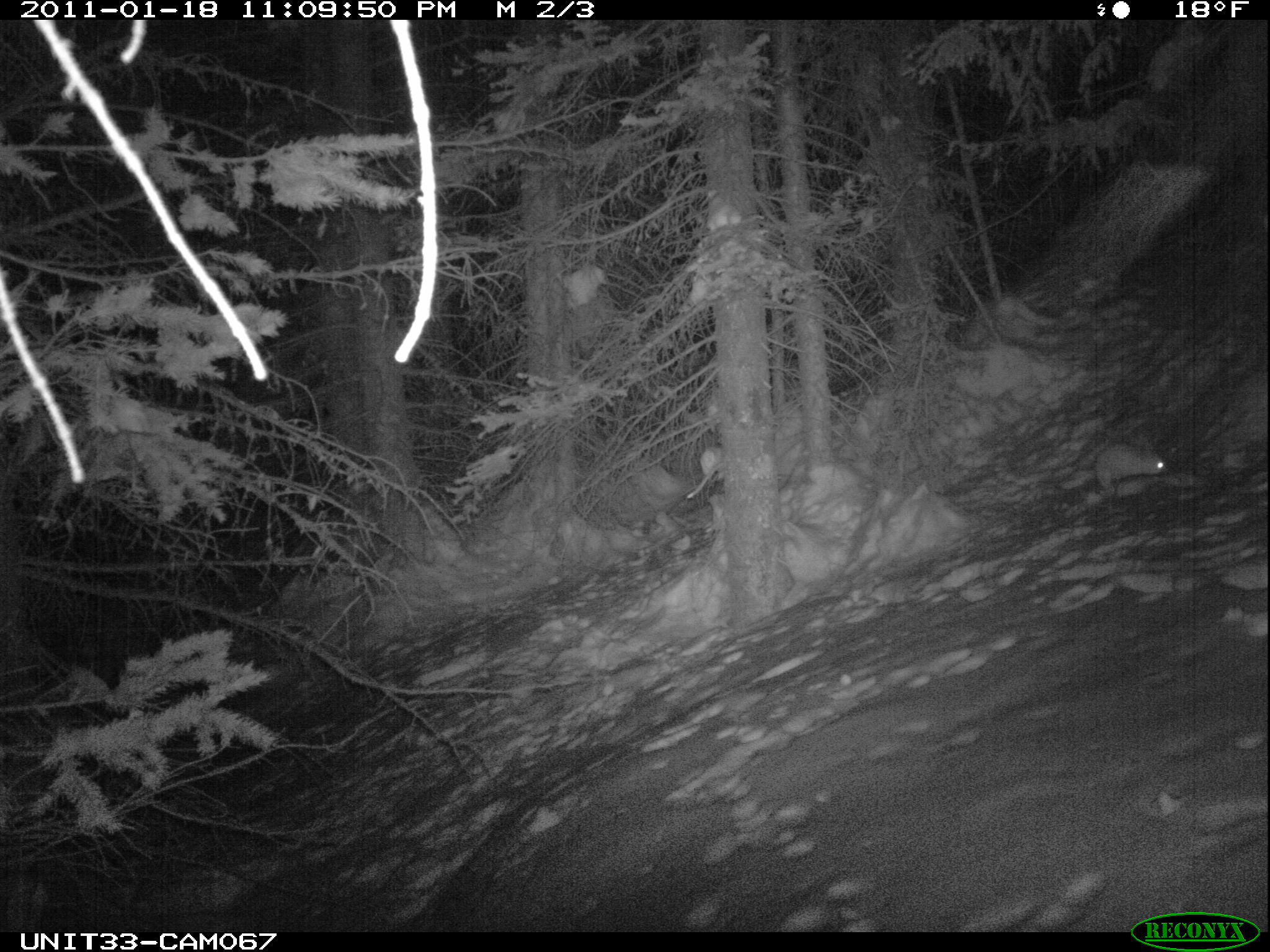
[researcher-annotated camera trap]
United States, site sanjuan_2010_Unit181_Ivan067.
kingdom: Animalia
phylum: Chordata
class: Mammalia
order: Lagomorpha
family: Leporidae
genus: Lepus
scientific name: Lepus americanus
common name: snowshoe hare